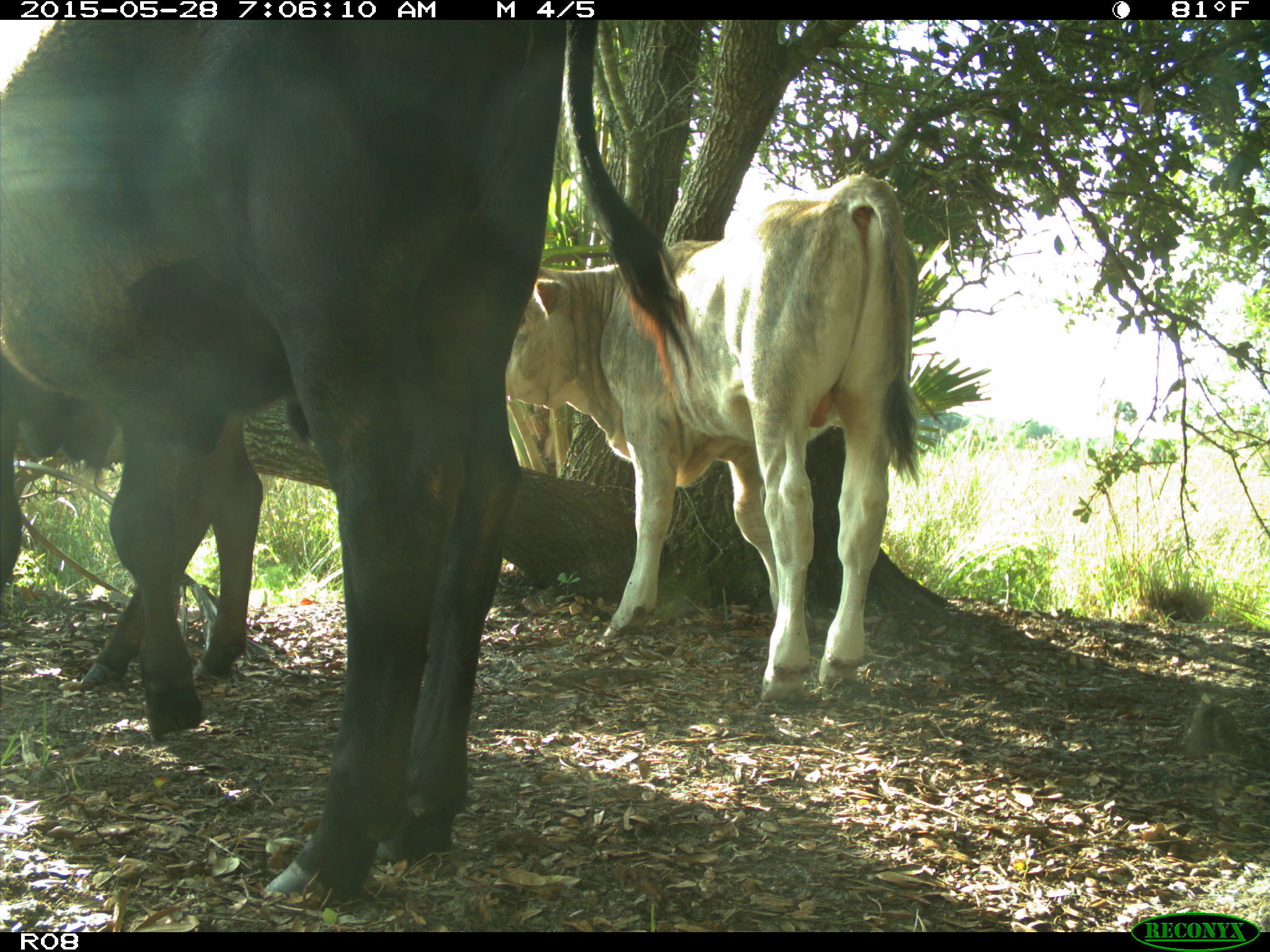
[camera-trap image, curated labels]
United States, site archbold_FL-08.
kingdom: Animalia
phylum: Chordata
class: Mammalia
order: Artiodactyla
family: Bovidae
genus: Bos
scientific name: Bos taurus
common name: domestic cow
Bos taurus (domestic cow).